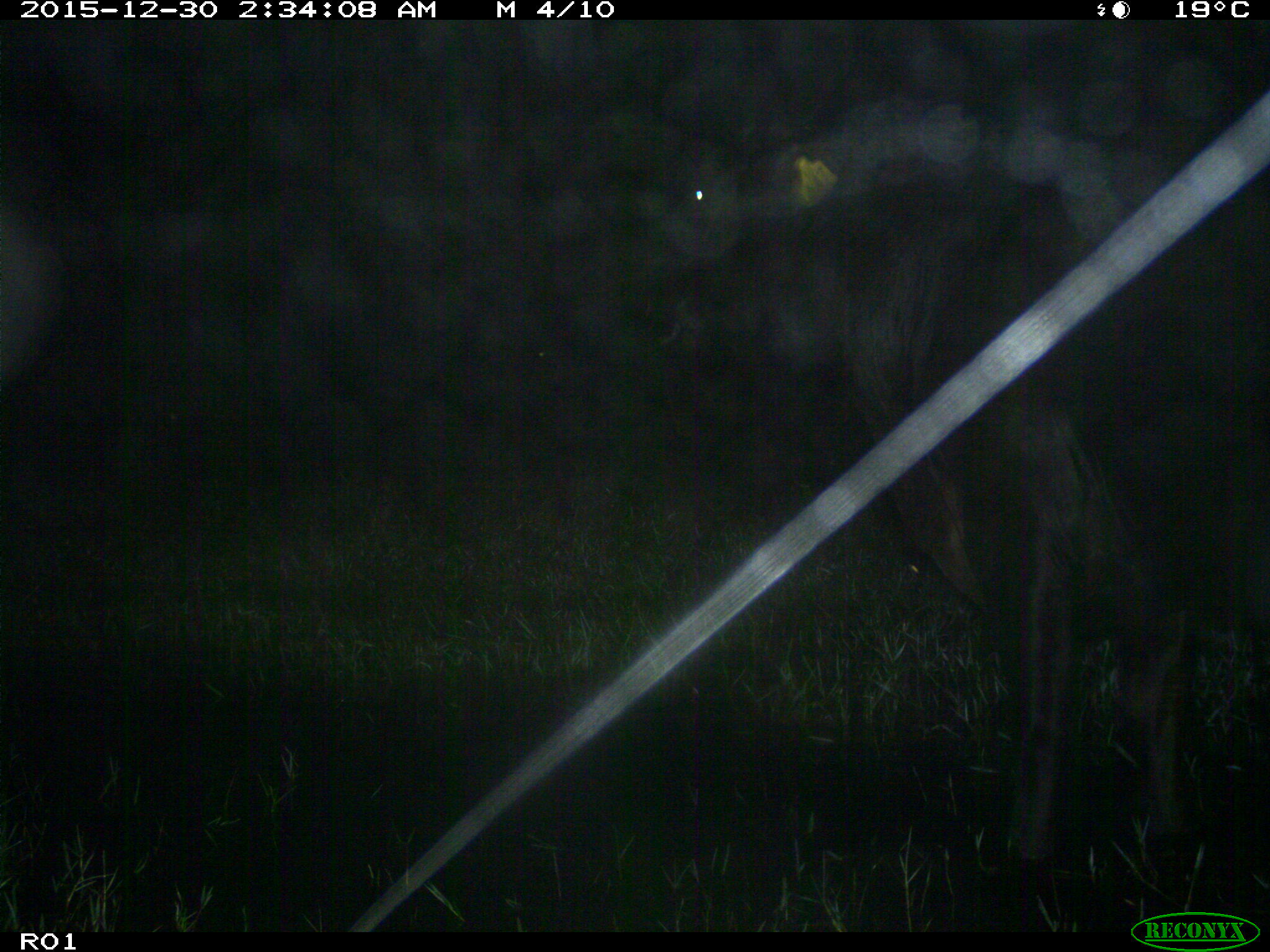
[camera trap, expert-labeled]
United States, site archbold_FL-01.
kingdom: Animalia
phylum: Chordata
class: Mammalia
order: Artiodactyla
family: Bovidae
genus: Bos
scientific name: Bos taurus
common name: domestic cow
Bos taurus (domestic cow).